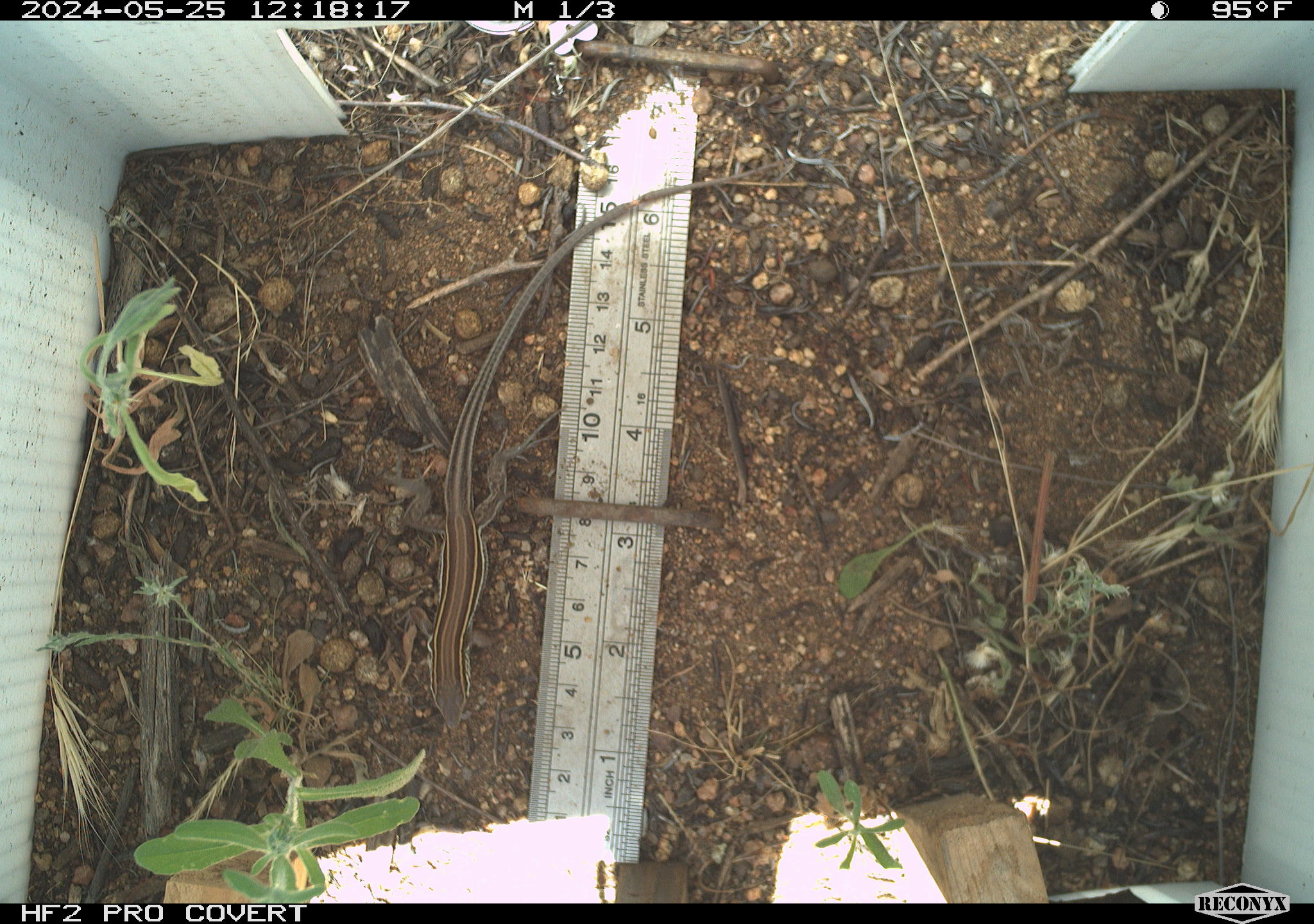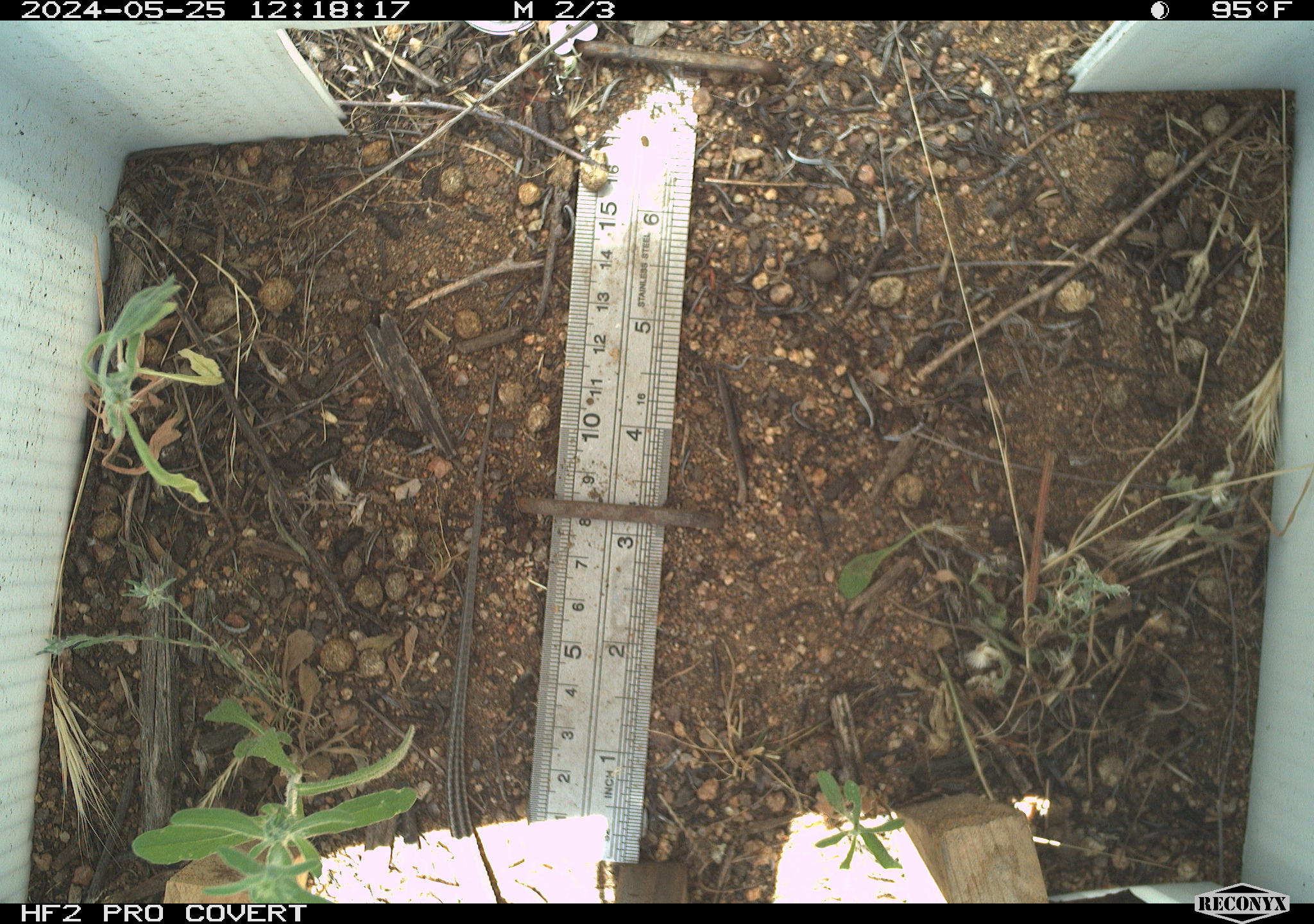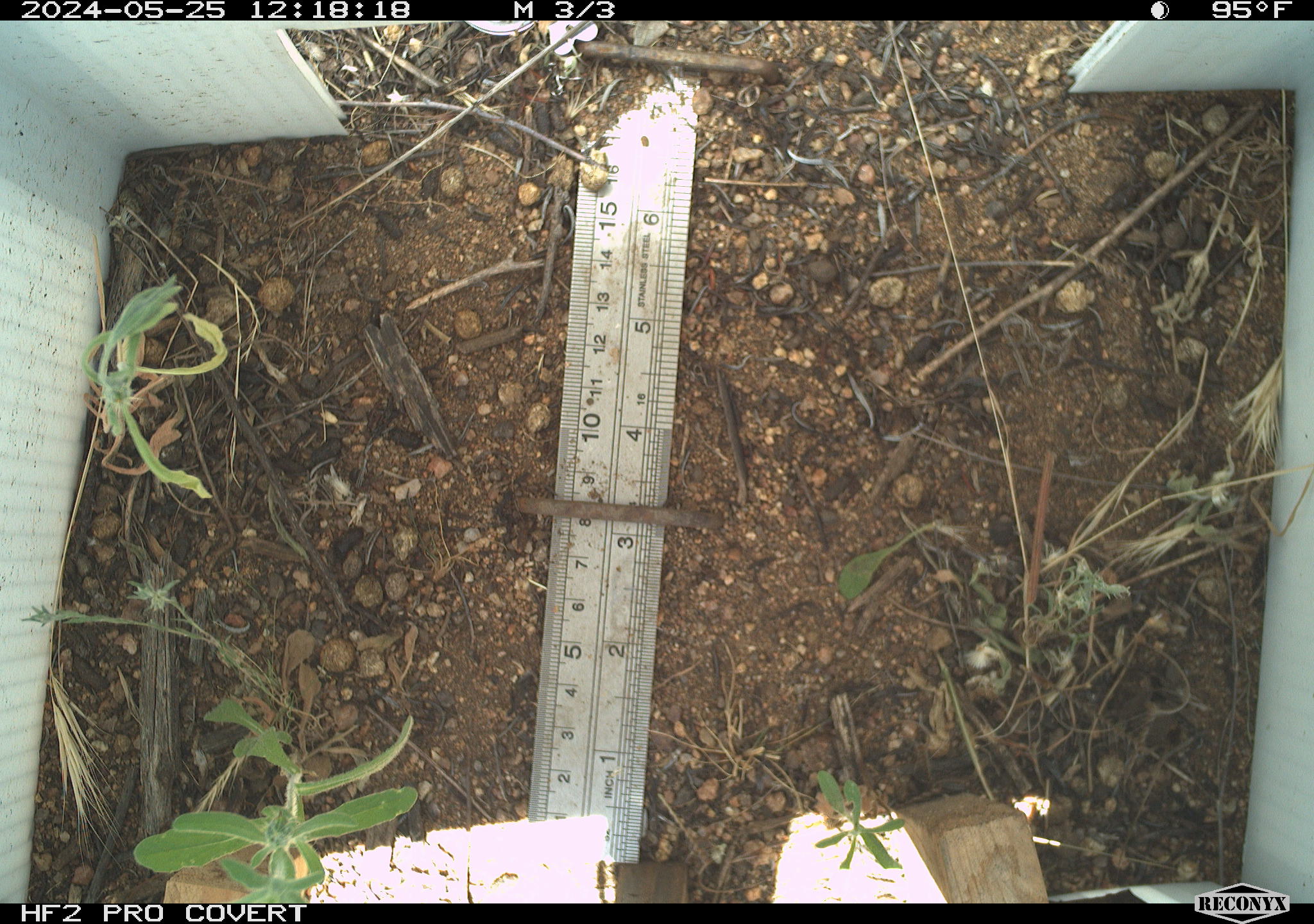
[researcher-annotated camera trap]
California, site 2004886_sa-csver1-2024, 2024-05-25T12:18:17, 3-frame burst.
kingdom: Animalia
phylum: Chordata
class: Reptilia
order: Squamata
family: Scincidae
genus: Plestiodon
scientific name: Plestiodon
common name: blue-tailed skinks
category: plestiodon species